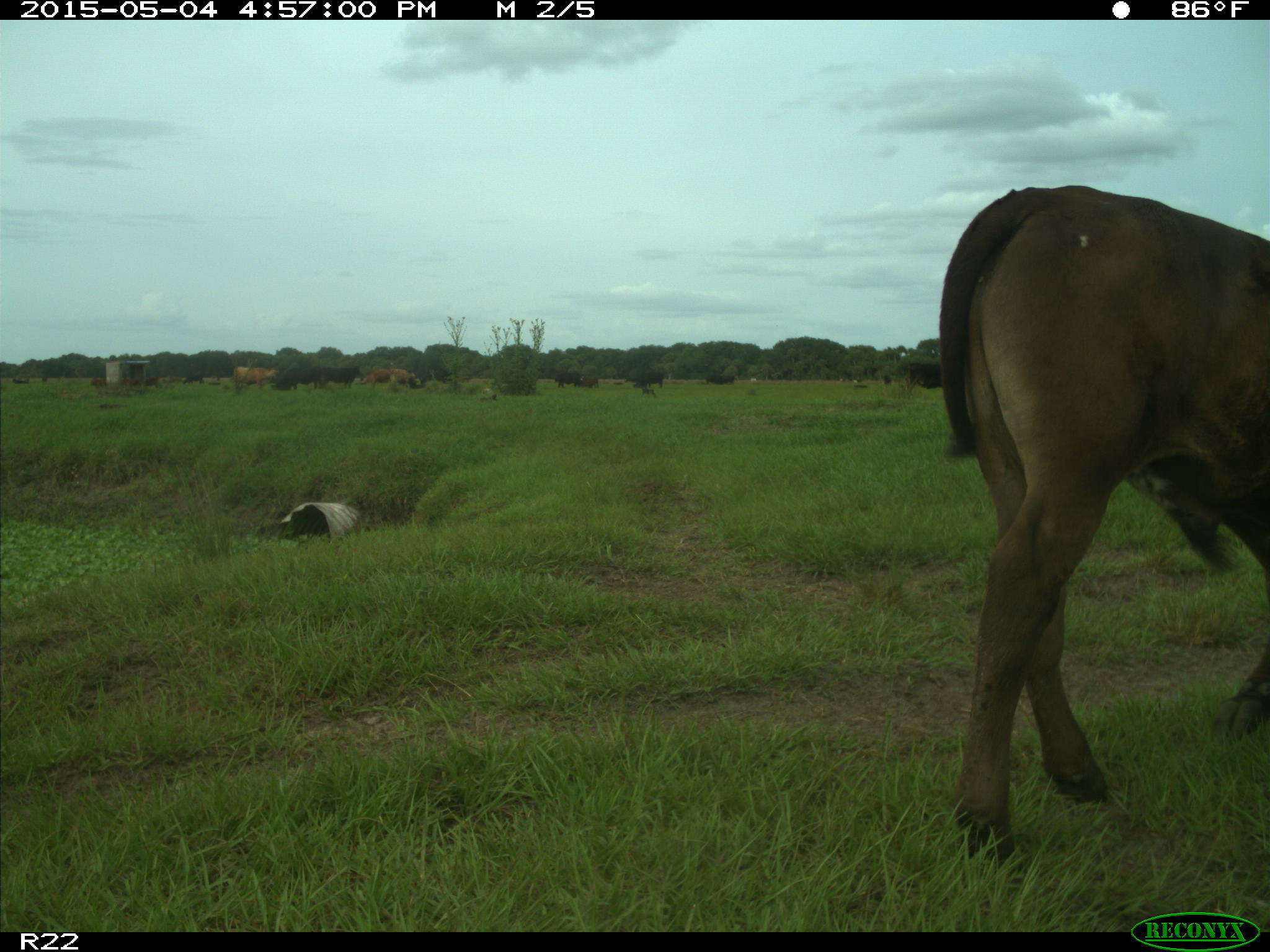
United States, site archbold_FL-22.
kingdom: Animalia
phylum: Chordata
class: Mammalia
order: Artiodactyla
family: Bovidae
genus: Bos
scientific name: Bos taurus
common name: domestic cow